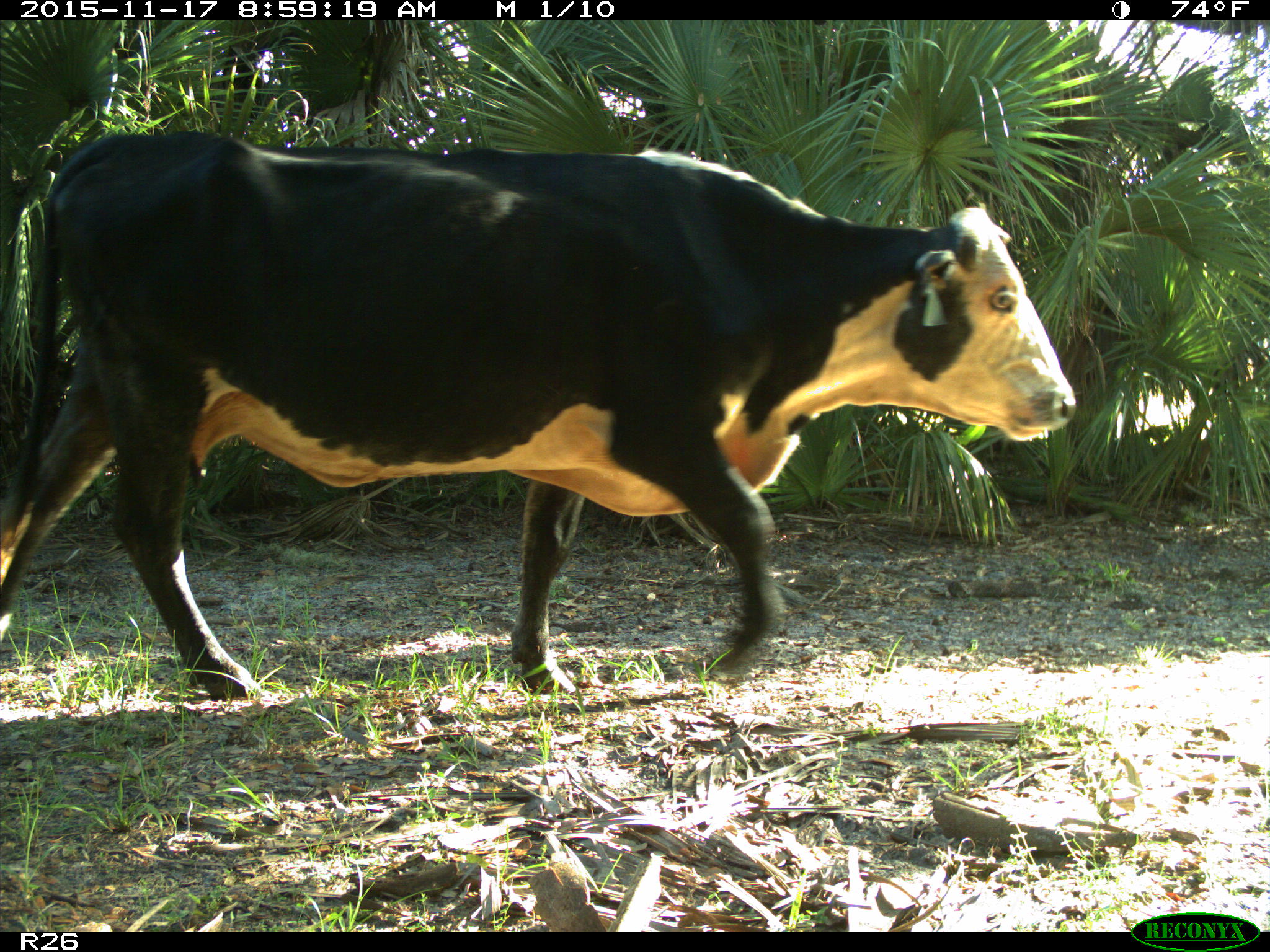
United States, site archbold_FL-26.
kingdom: Animalia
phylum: Chordata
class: Mammalia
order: Artiodactyla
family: Bovidae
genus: Bos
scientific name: Bos taurus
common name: domestic cow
Bos taurus (domestic cow).